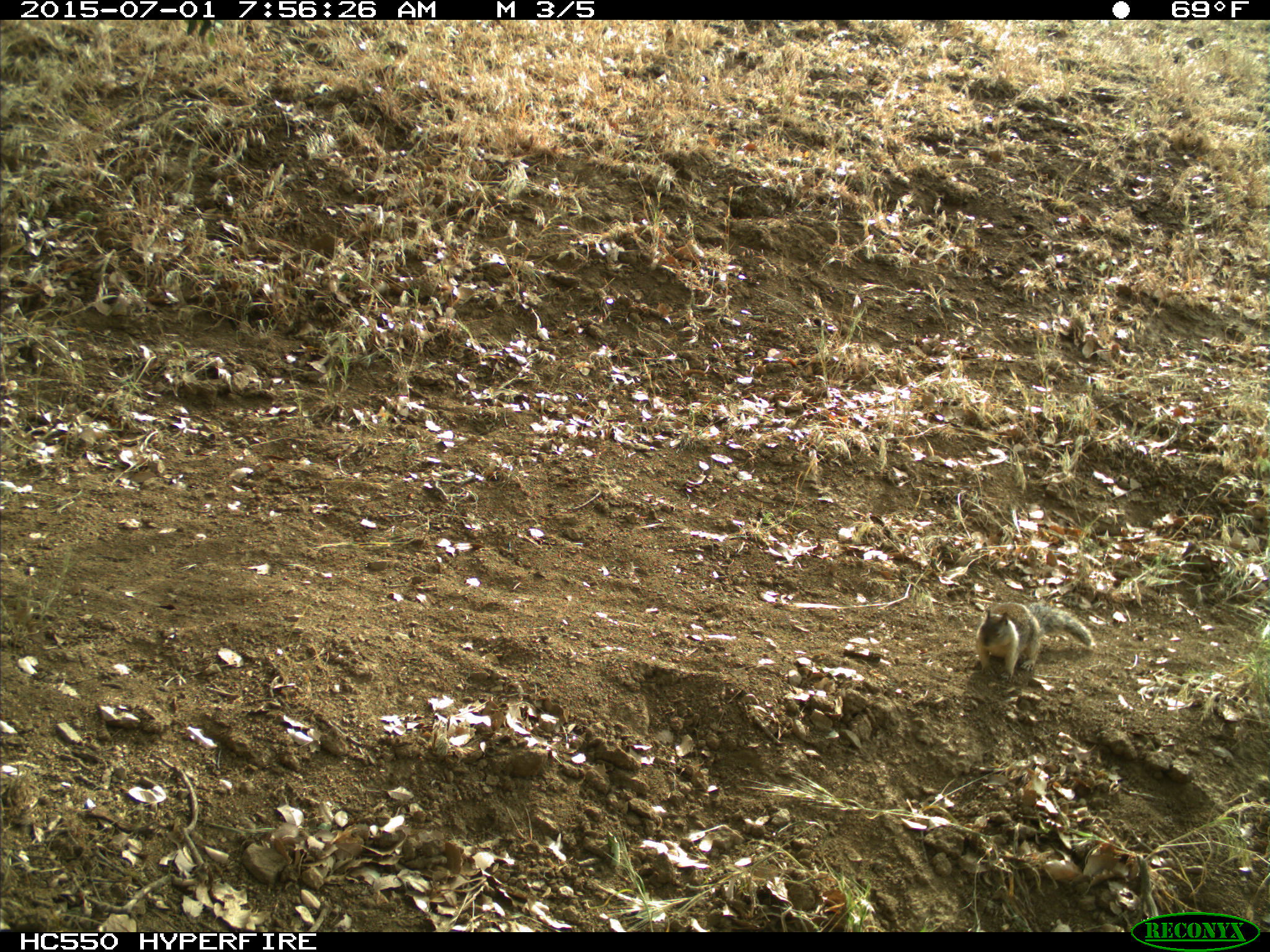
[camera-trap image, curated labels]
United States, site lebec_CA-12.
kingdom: Animalia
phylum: Chordata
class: Mammalia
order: Rodentia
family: Sciuridae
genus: Otospermophilus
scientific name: Otospermophilus beecheyi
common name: california ground squirrel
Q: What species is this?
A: Otospermophilus beecheyi (california ground squirrel).